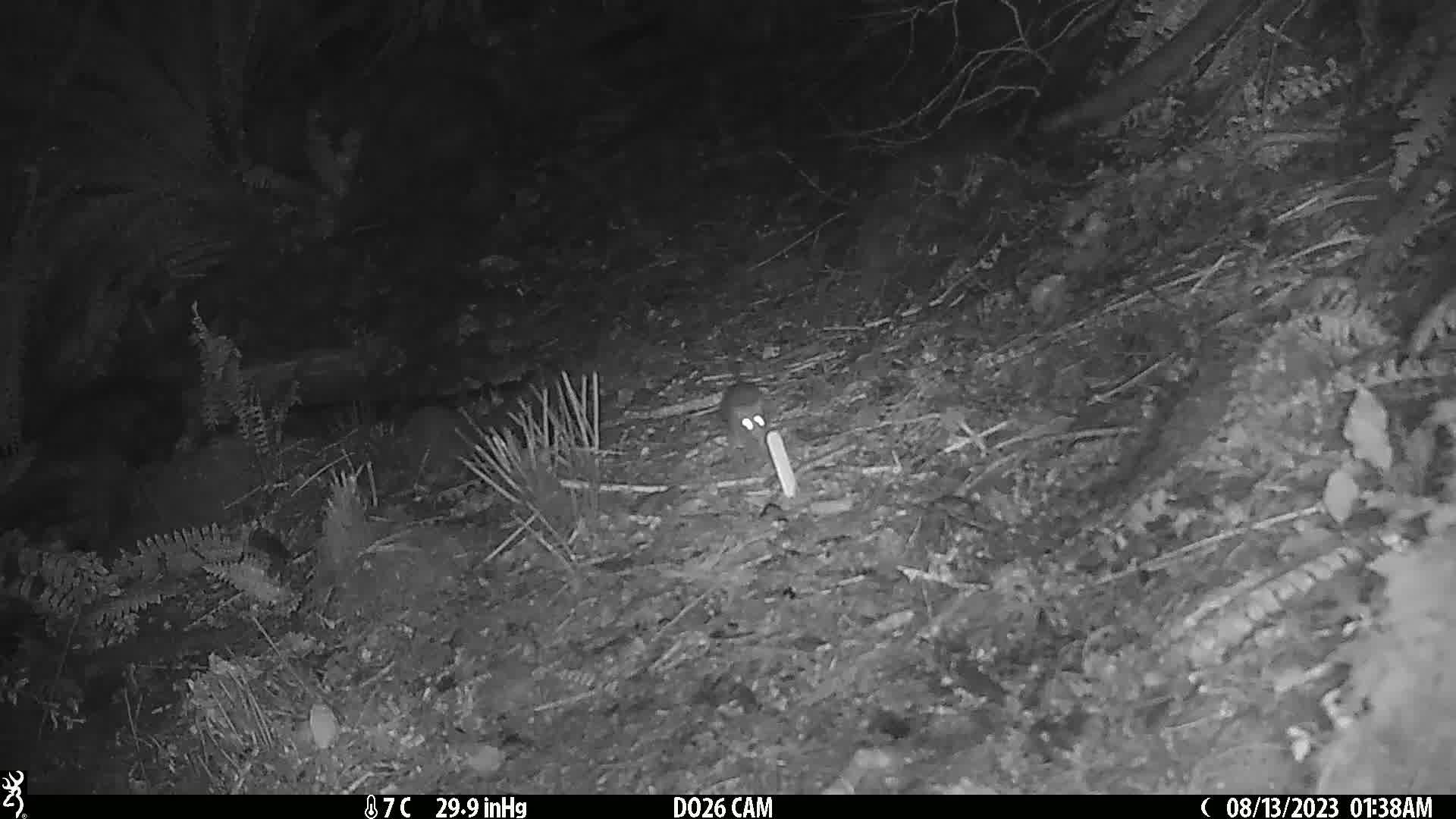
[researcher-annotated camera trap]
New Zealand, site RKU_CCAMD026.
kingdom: Animalia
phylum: Chordata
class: Mammalia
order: Rodentia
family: Muridae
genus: Rattus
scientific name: Rattus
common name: rat